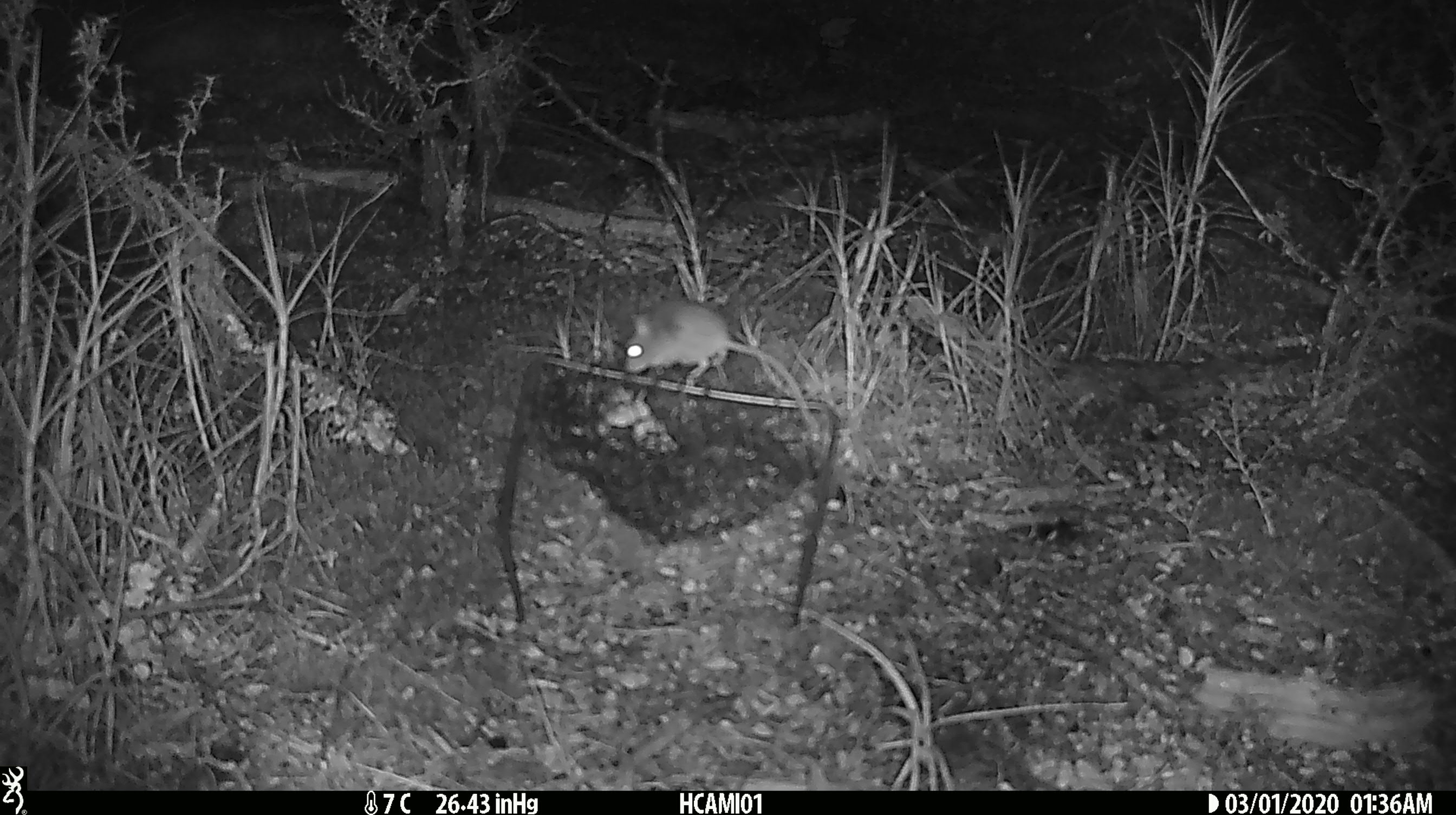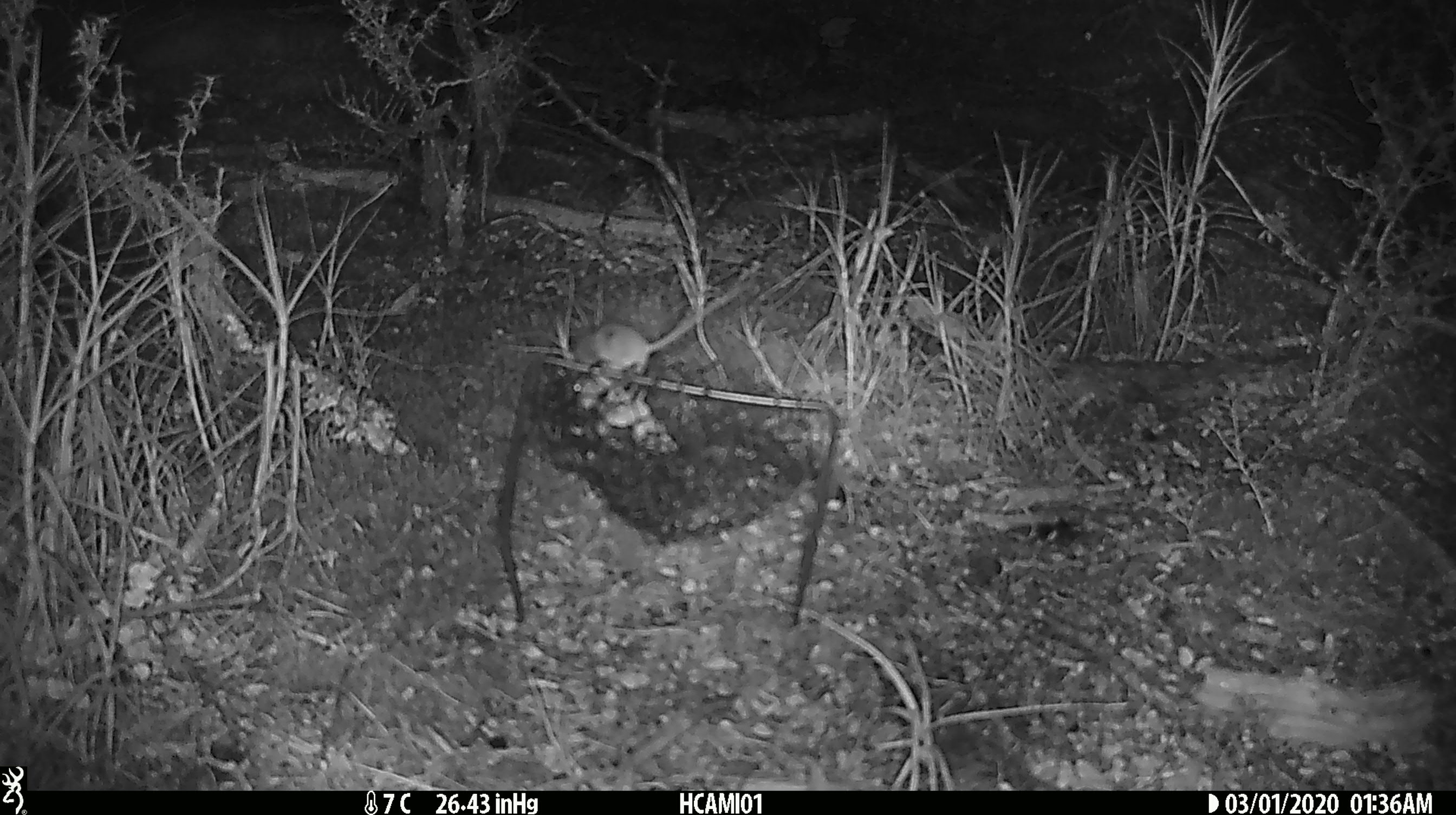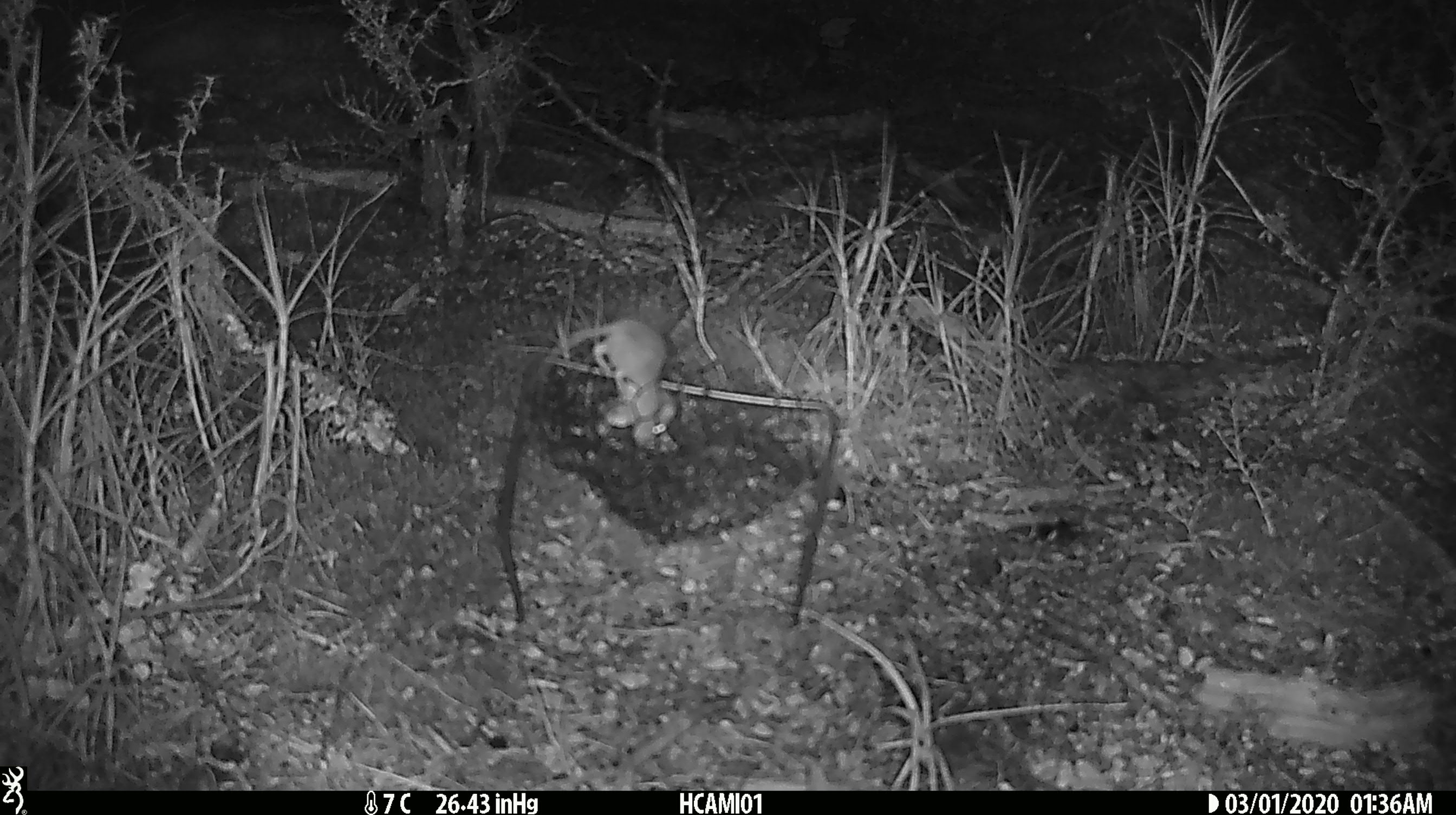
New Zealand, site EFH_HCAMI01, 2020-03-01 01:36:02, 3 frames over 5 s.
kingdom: Animalia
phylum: Chordata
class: Mammalia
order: Rodentia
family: Muridae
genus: Mus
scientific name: Mus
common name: mouse